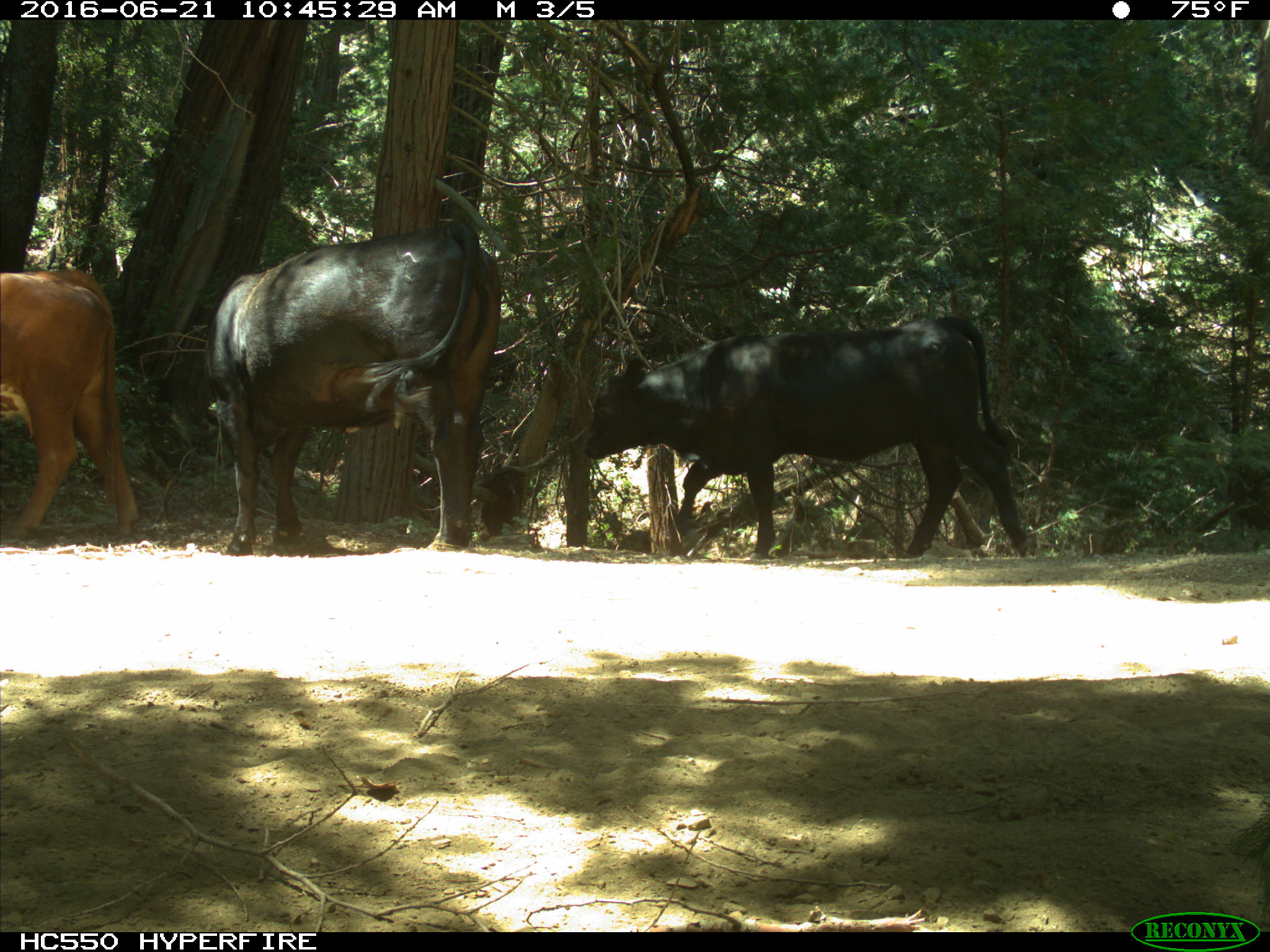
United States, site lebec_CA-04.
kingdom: Animalia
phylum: Chordata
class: Mammalia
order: Artiodactyla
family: Bovidae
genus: Bos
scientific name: Bos taurus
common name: domestic cow